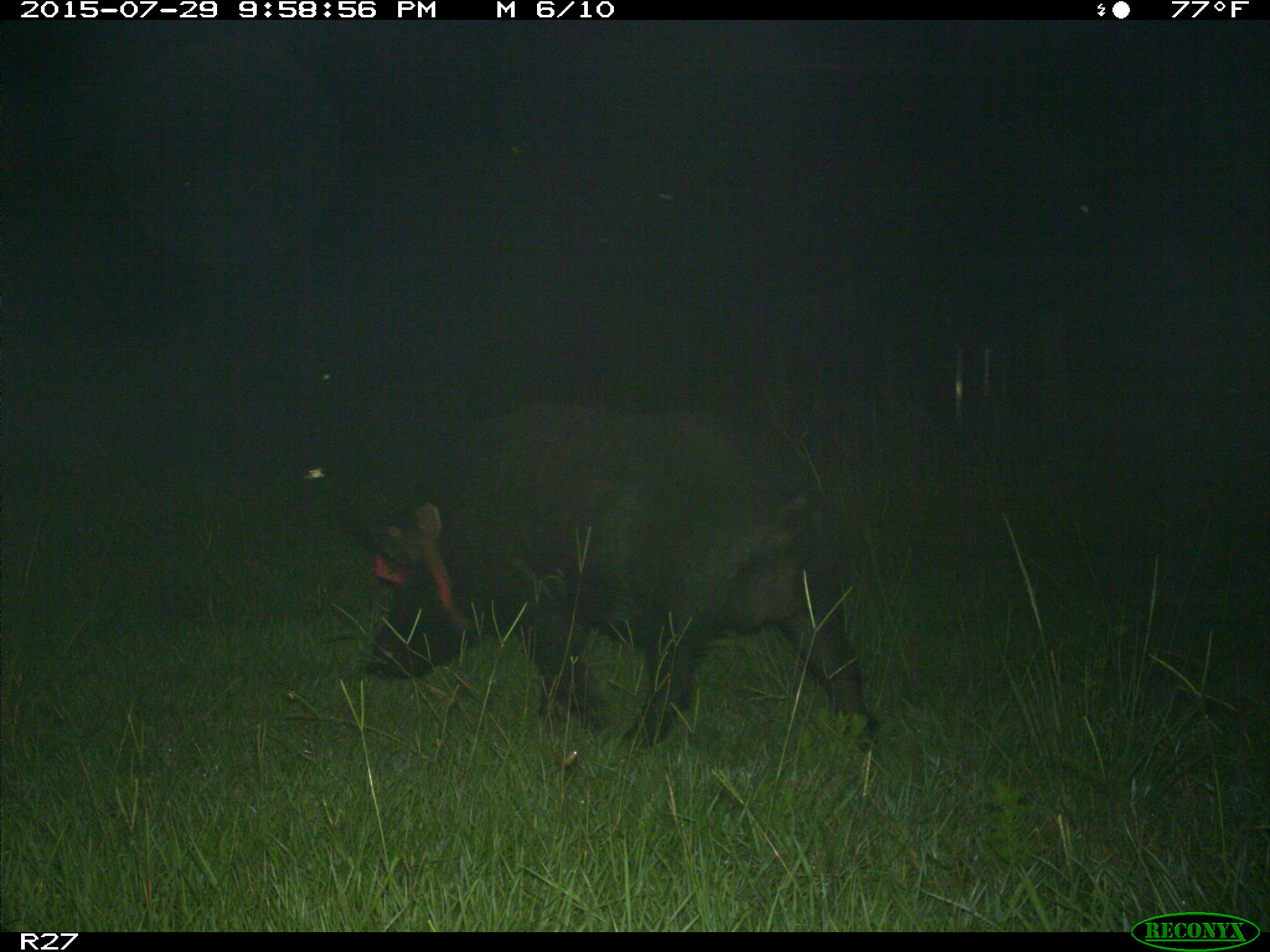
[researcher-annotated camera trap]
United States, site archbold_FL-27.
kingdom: Animalia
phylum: Chordata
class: Mammalia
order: Artiodactyla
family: Suidae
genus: Sus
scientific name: Sus scrofa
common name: wild boar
Sus scrofa (wild boar).